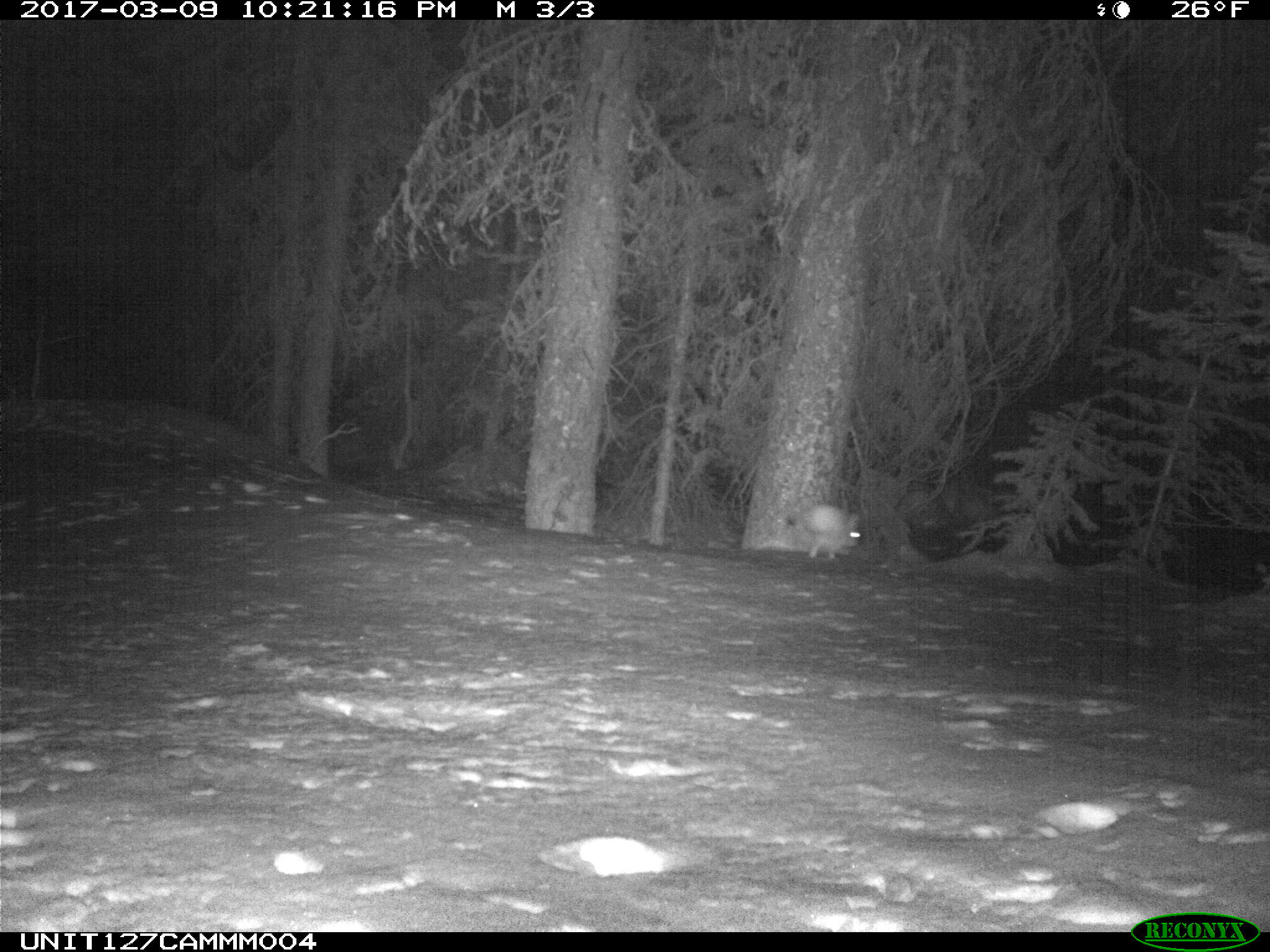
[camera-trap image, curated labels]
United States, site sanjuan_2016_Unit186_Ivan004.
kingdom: Animalia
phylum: Chordata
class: Mammalia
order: Lagomorpha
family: Leporidae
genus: Lepus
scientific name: Lepus americanus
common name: snowshoe hare